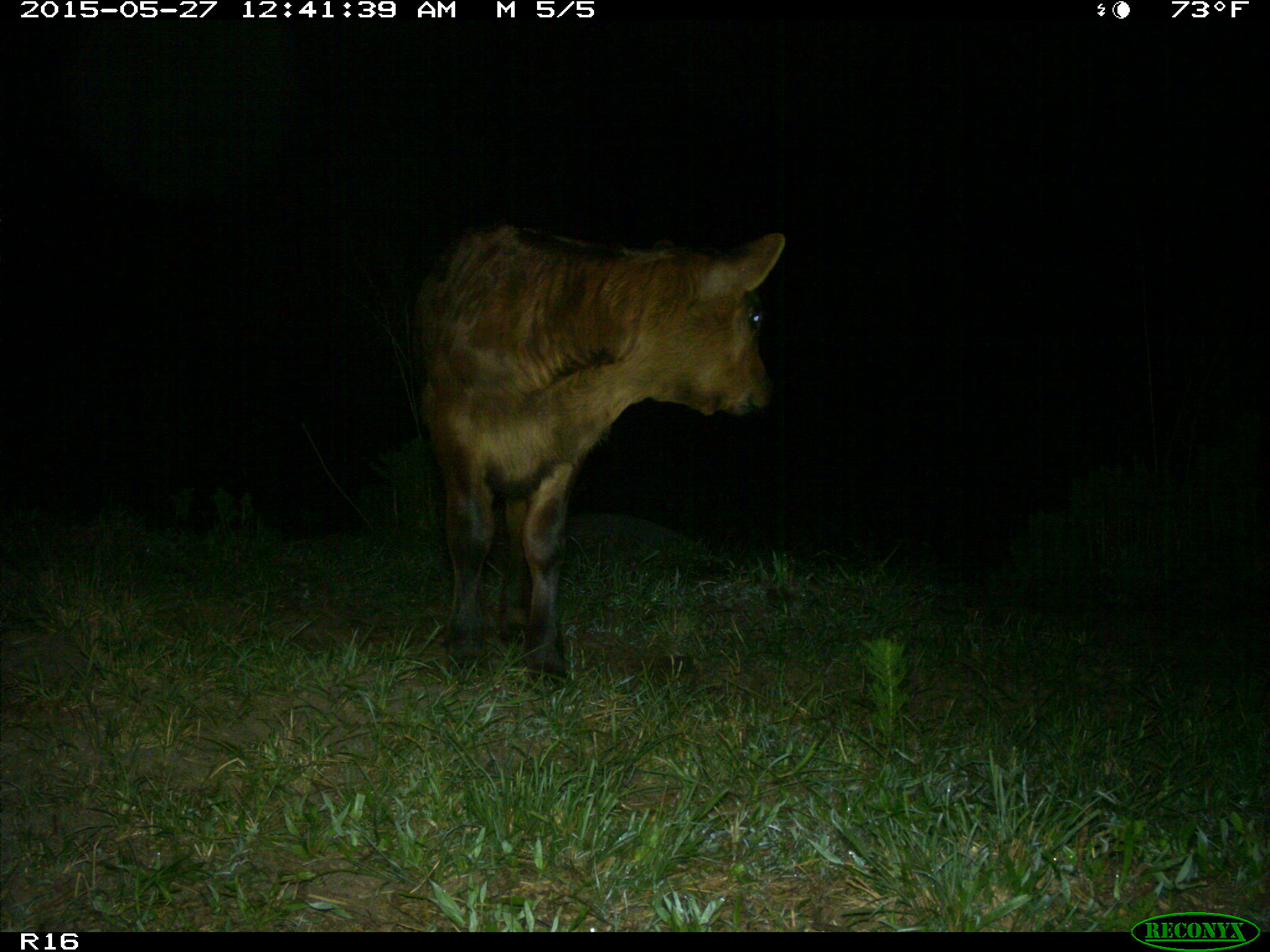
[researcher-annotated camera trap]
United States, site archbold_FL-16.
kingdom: Animalia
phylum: Chordata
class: Mammalia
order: Artiodactyla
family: Bovidae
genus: Bos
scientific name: Bos taurus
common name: domestic cow